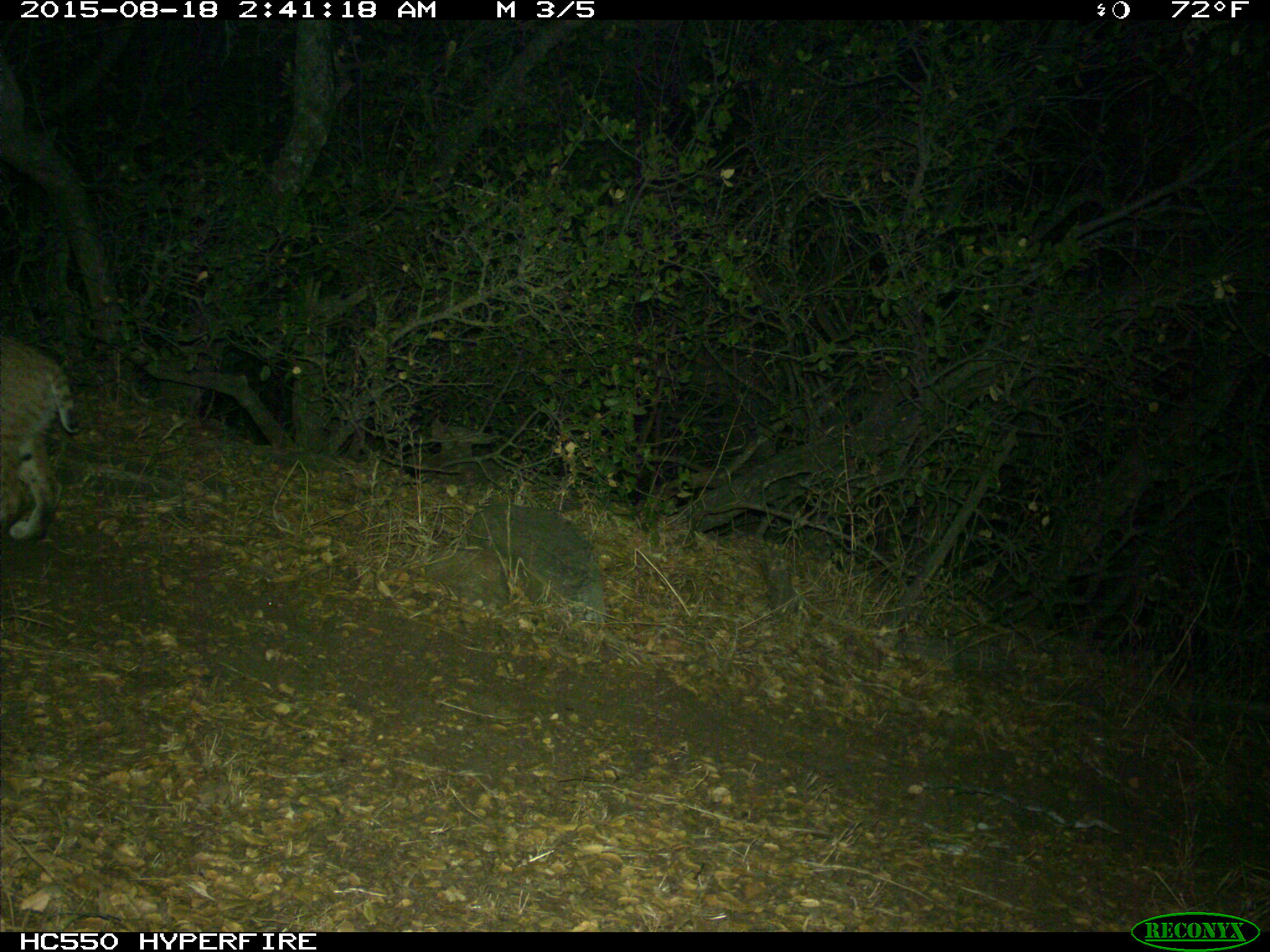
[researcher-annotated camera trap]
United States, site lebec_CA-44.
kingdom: Animalia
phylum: Chordata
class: Mammalia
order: Carnivora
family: Felidae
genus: Lynx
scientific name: Lynx rufus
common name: bobcat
Lynx rufus (bobcat).